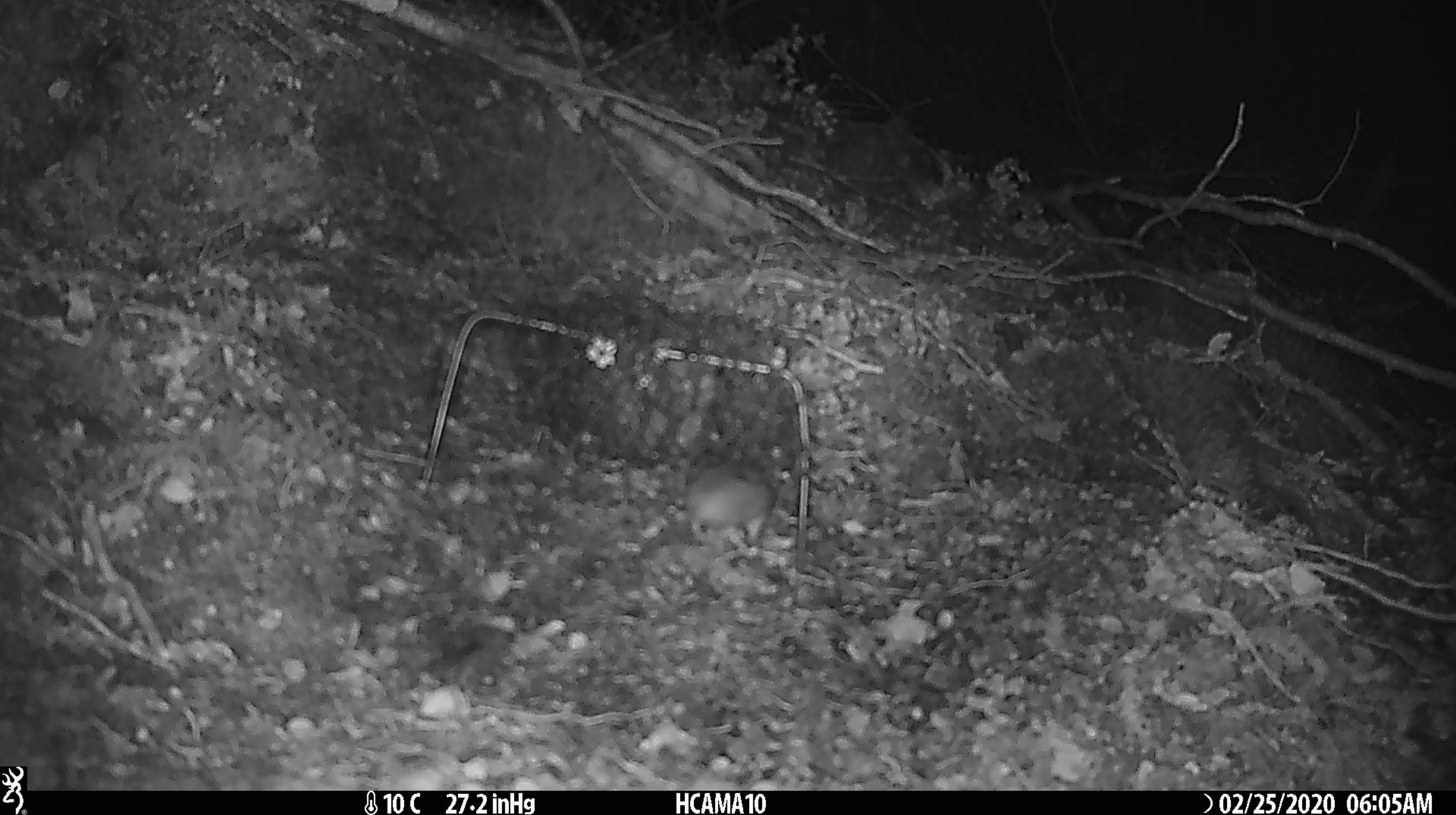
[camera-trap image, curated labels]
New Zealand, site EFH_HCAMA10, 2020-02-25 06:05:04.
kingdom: Animalia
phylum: Chordata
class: Mammalia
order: Rodentia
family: Muridae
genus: Mus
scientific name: Mus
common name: mouse